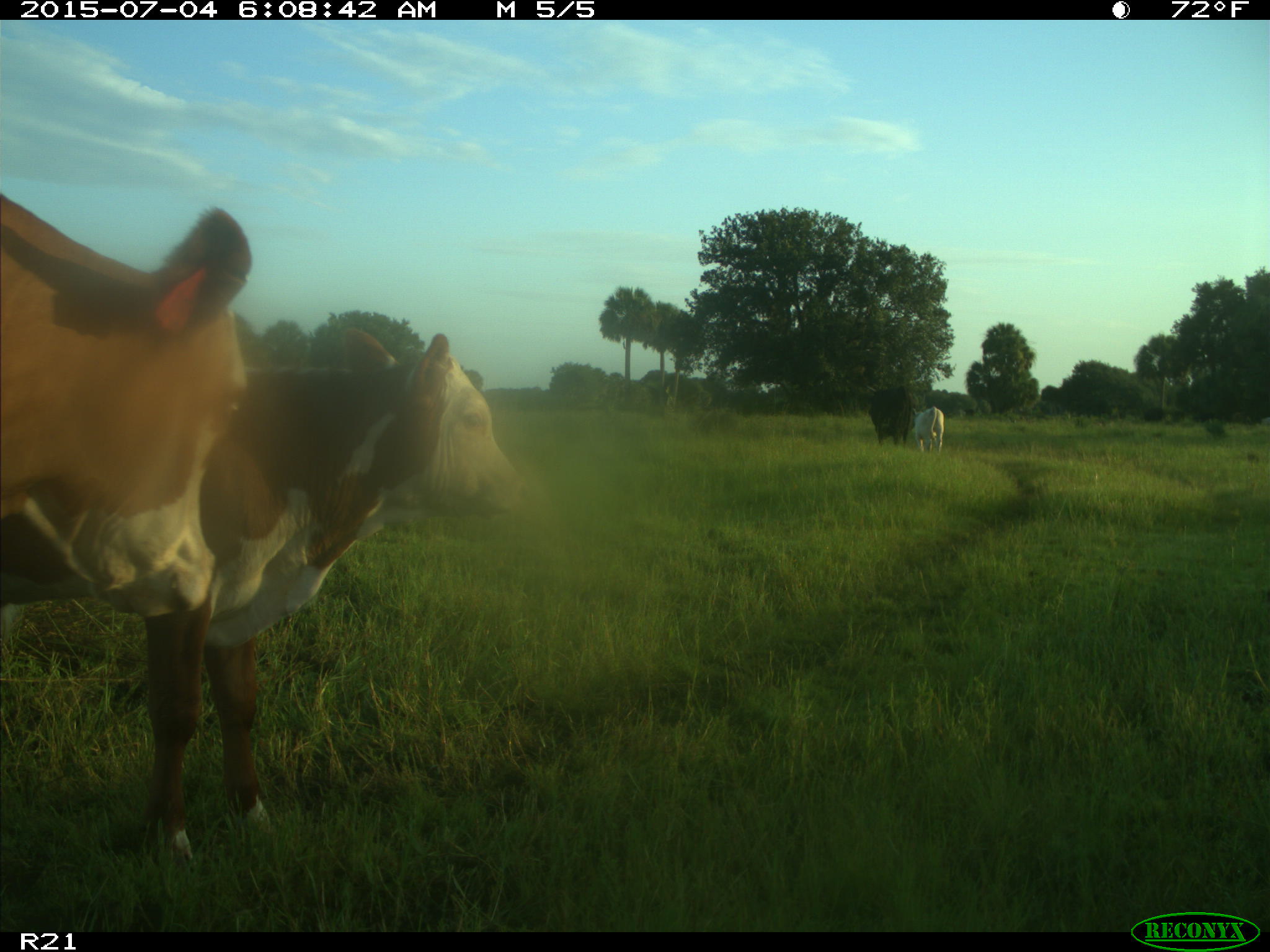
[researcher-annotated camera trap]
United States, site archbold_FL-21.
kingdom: Animalia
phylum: Chordata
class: Mammalia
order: Artiodactyla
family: Bovidae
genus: Bos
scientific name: Bos taurus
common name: domestic cow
Bos taurus (domestic cow).